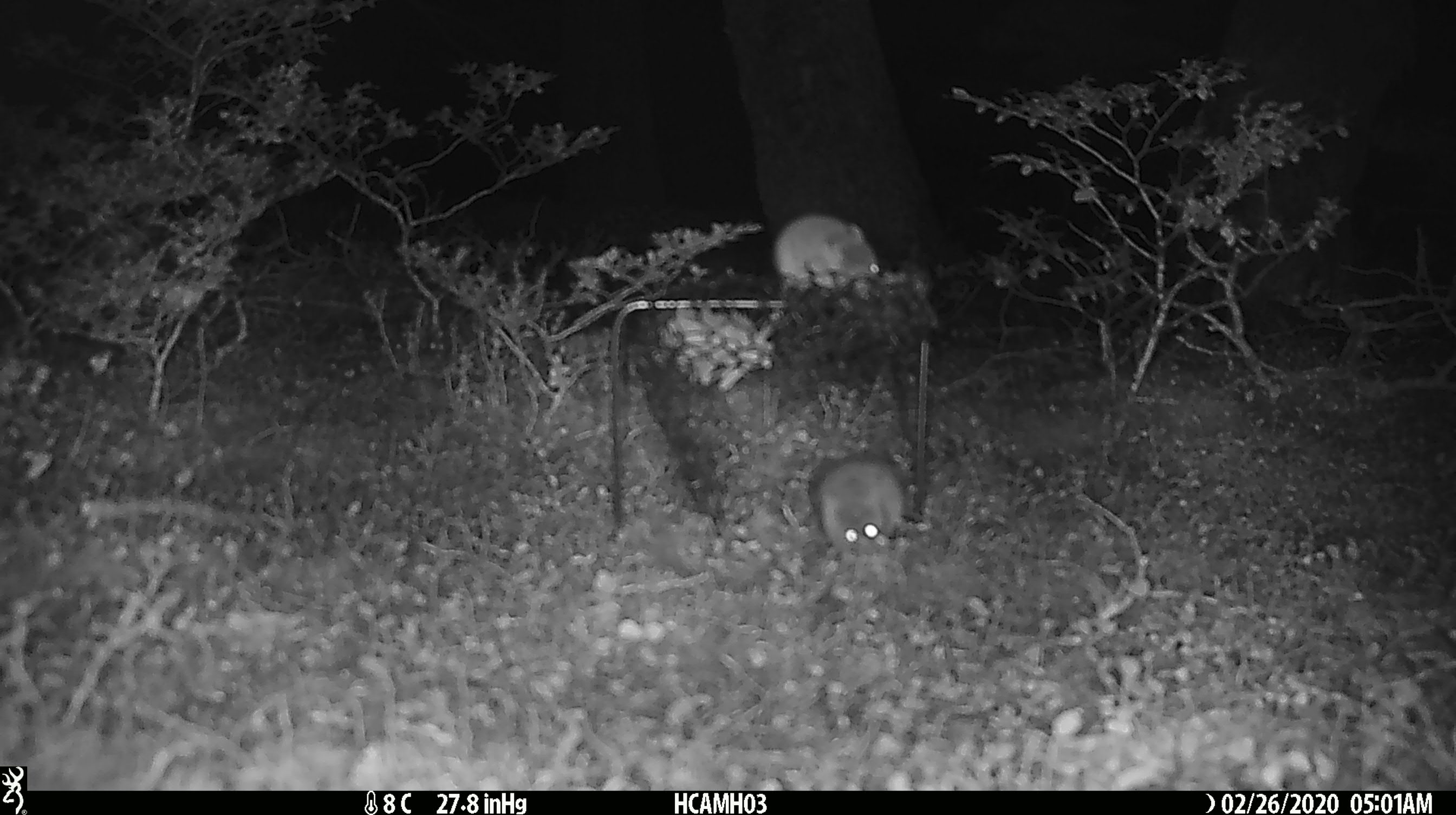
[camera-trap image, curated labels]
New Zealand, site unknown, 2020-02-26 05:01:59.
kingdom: Animalia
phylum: Chordata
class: Mammalia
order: Rodentia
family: Muridae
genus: Mus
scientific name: Mus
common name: mouse